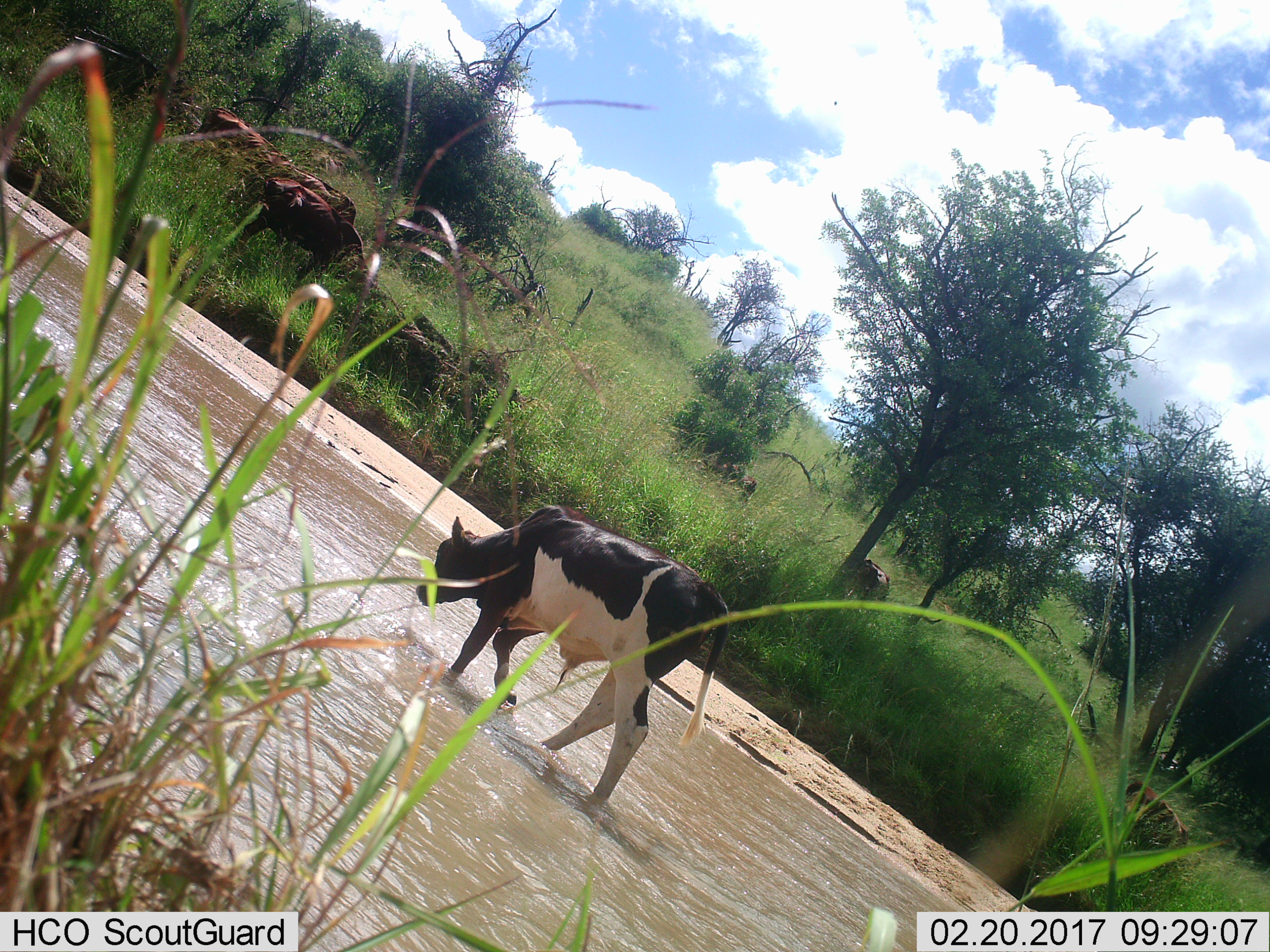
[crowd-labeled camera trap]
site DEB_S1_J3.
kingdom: Animalia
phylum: Chordata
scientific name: Vertebrata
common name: domestic animal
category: domesticanimal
Domesticanimal (domestic animal) (Vertebrata), count 1. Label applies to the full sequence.